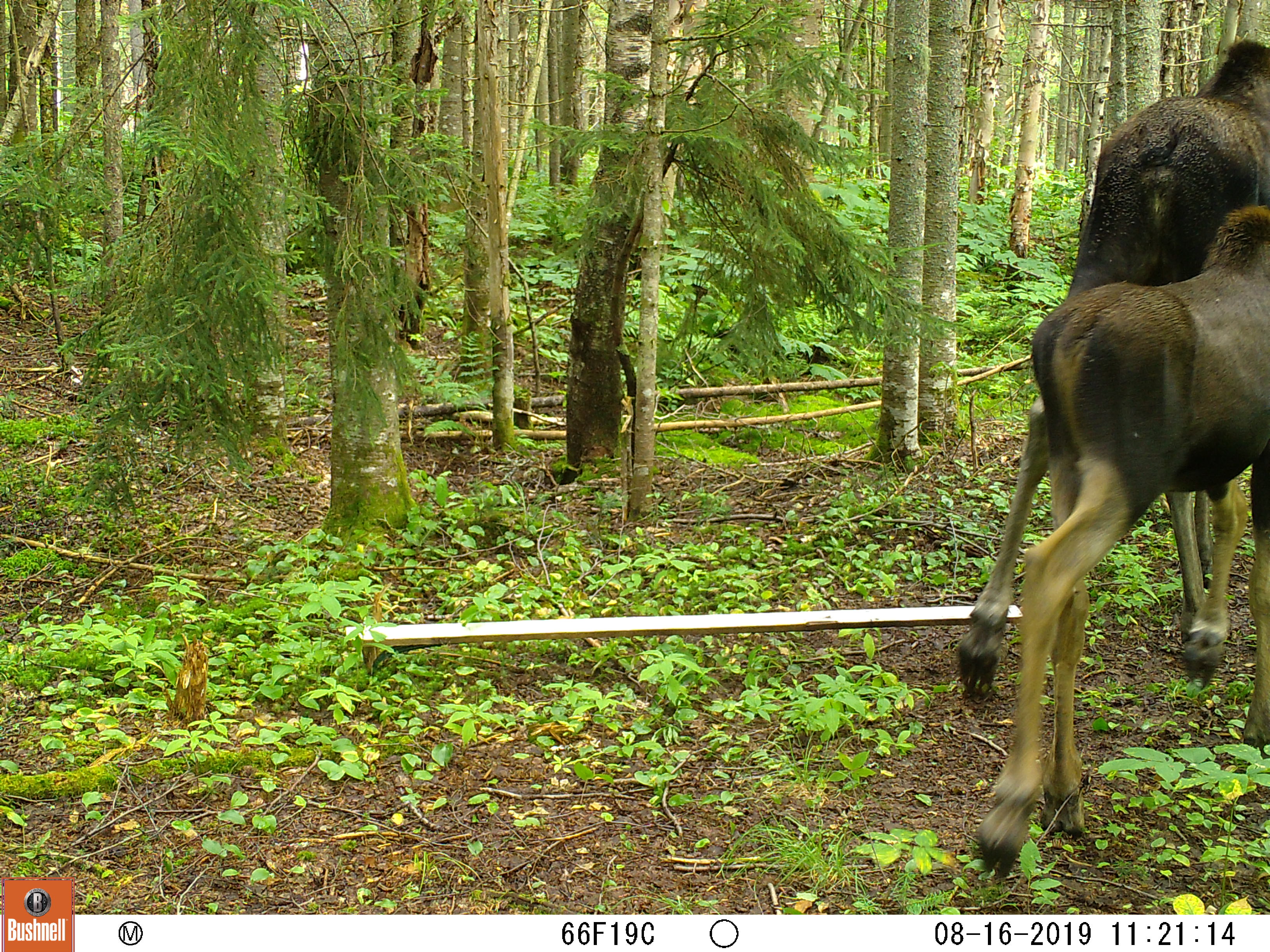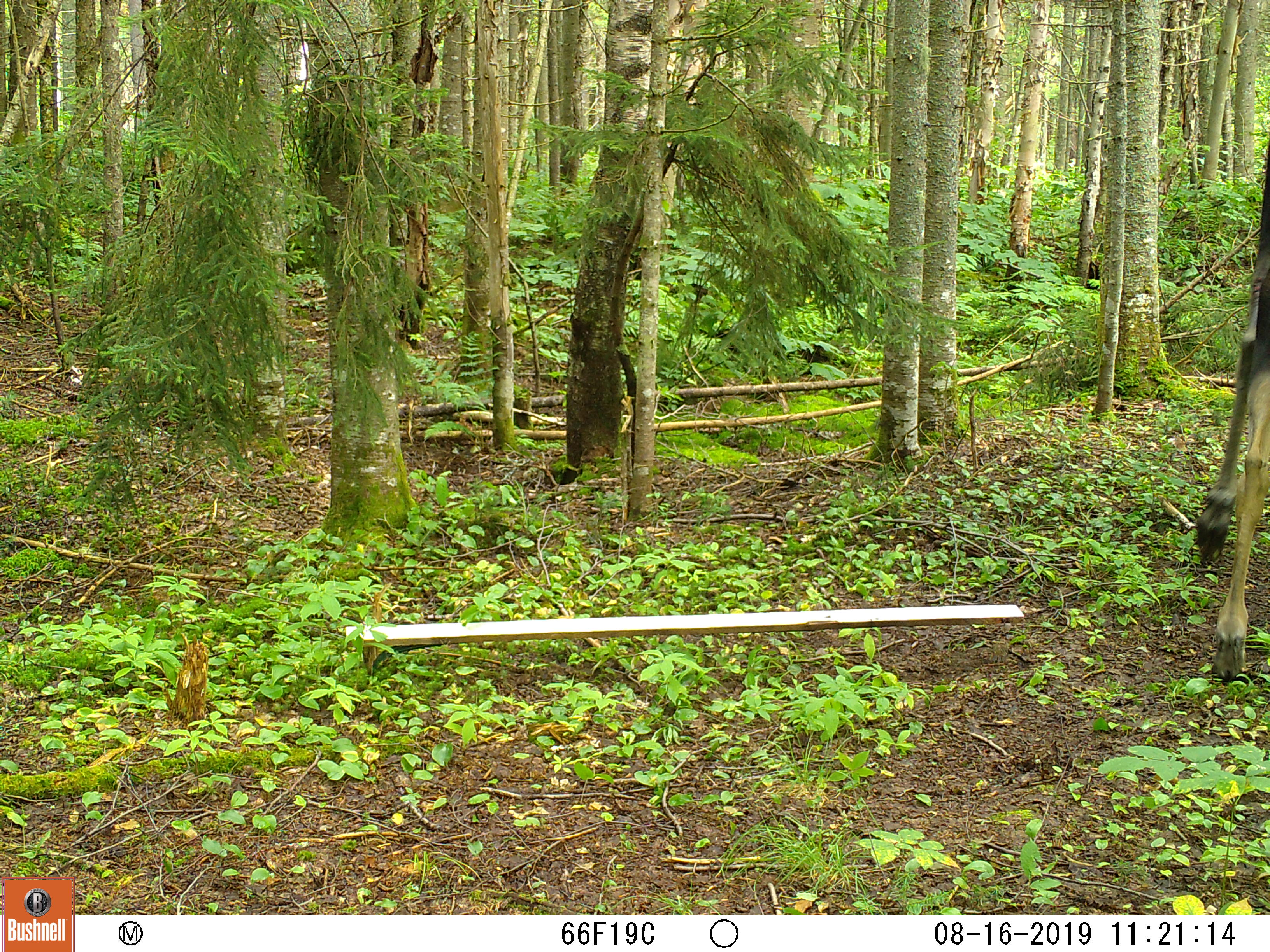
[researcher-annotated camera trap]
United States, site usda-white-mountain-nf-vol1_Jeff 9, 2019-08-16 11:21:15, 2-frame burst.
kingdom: Animalia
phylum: Chordata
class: Mammalia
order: Artiodactyla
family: Cervidae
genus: Alces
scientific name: Alces alces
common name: moose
Moose (Alces alces).